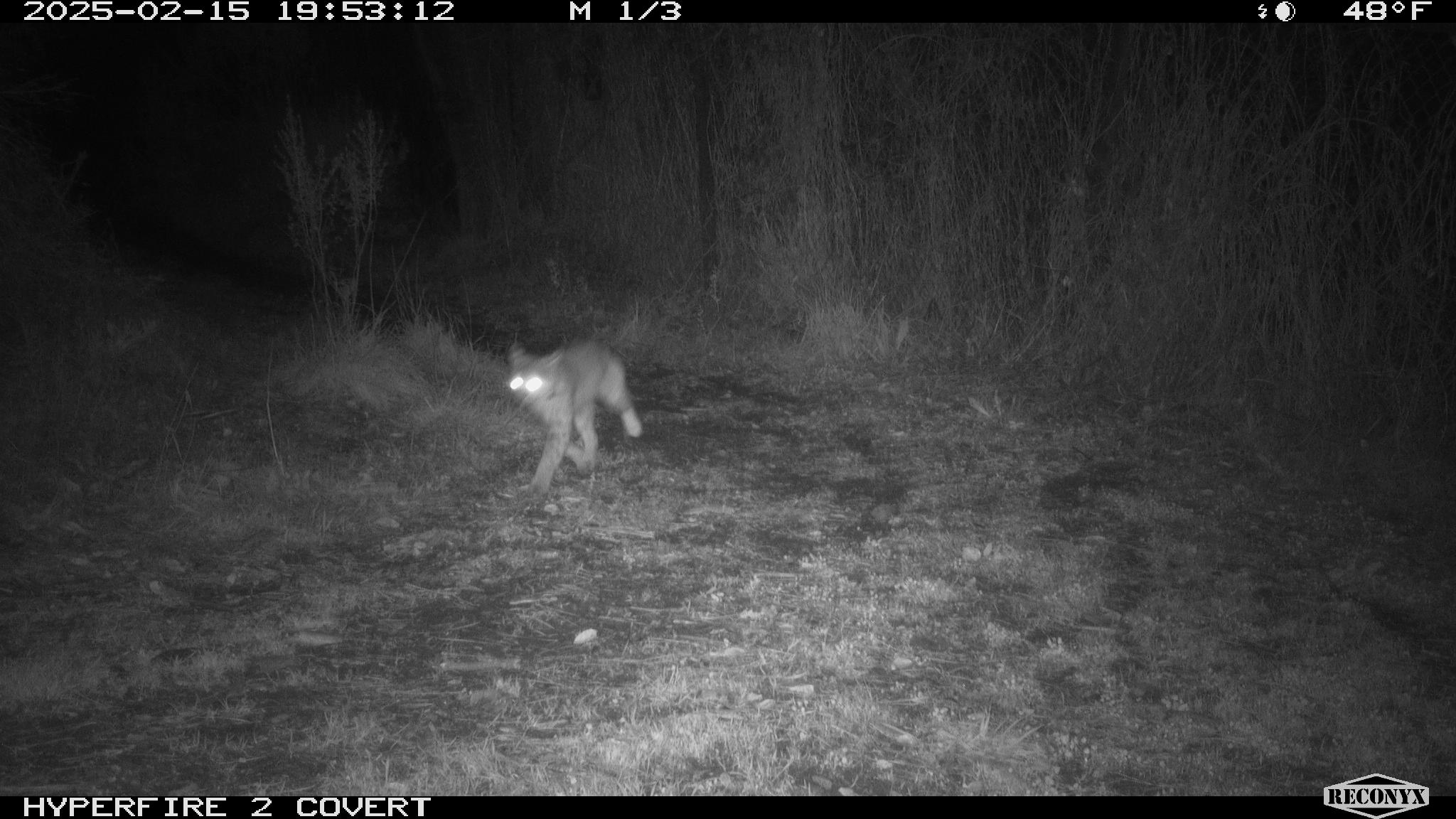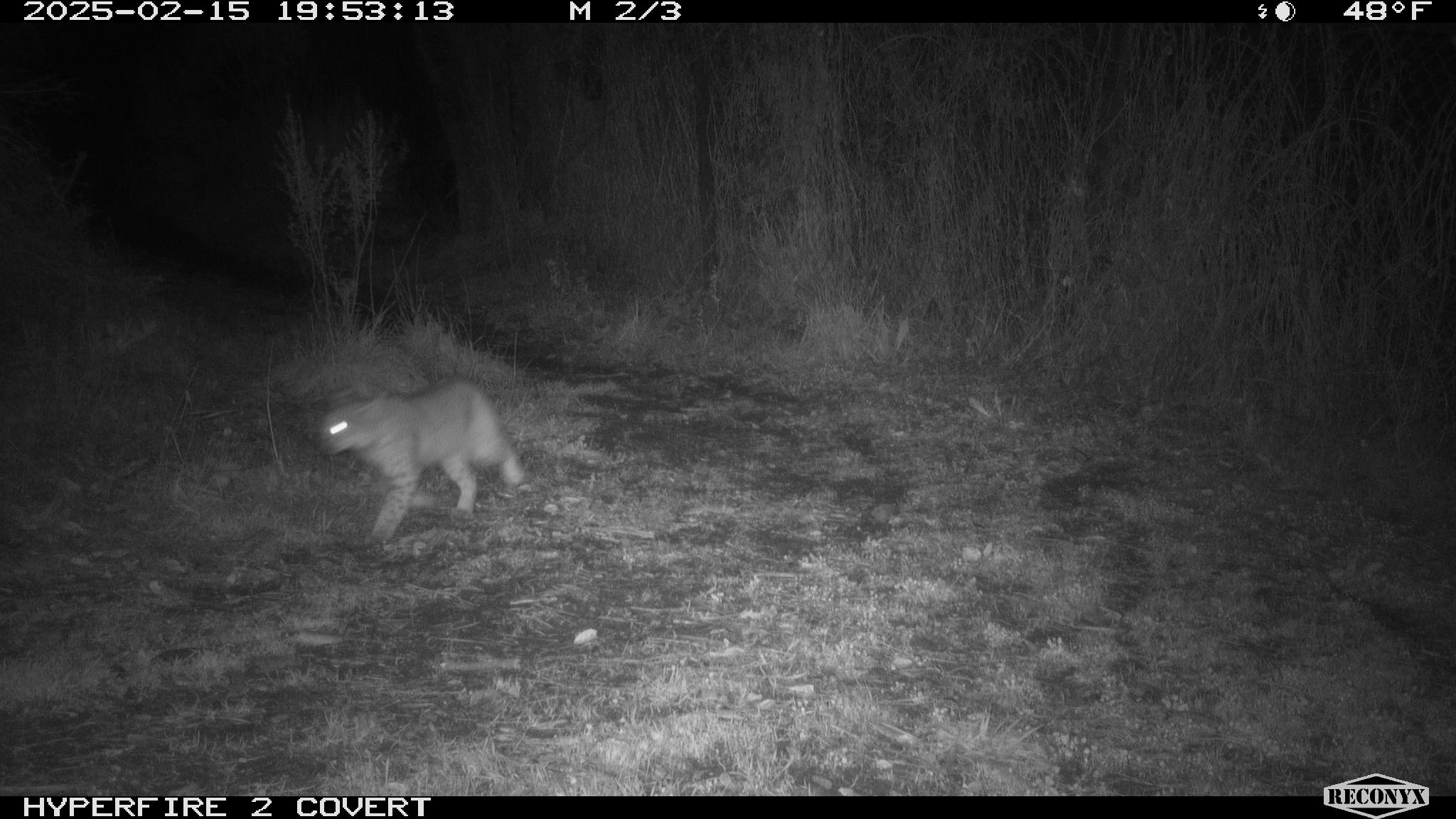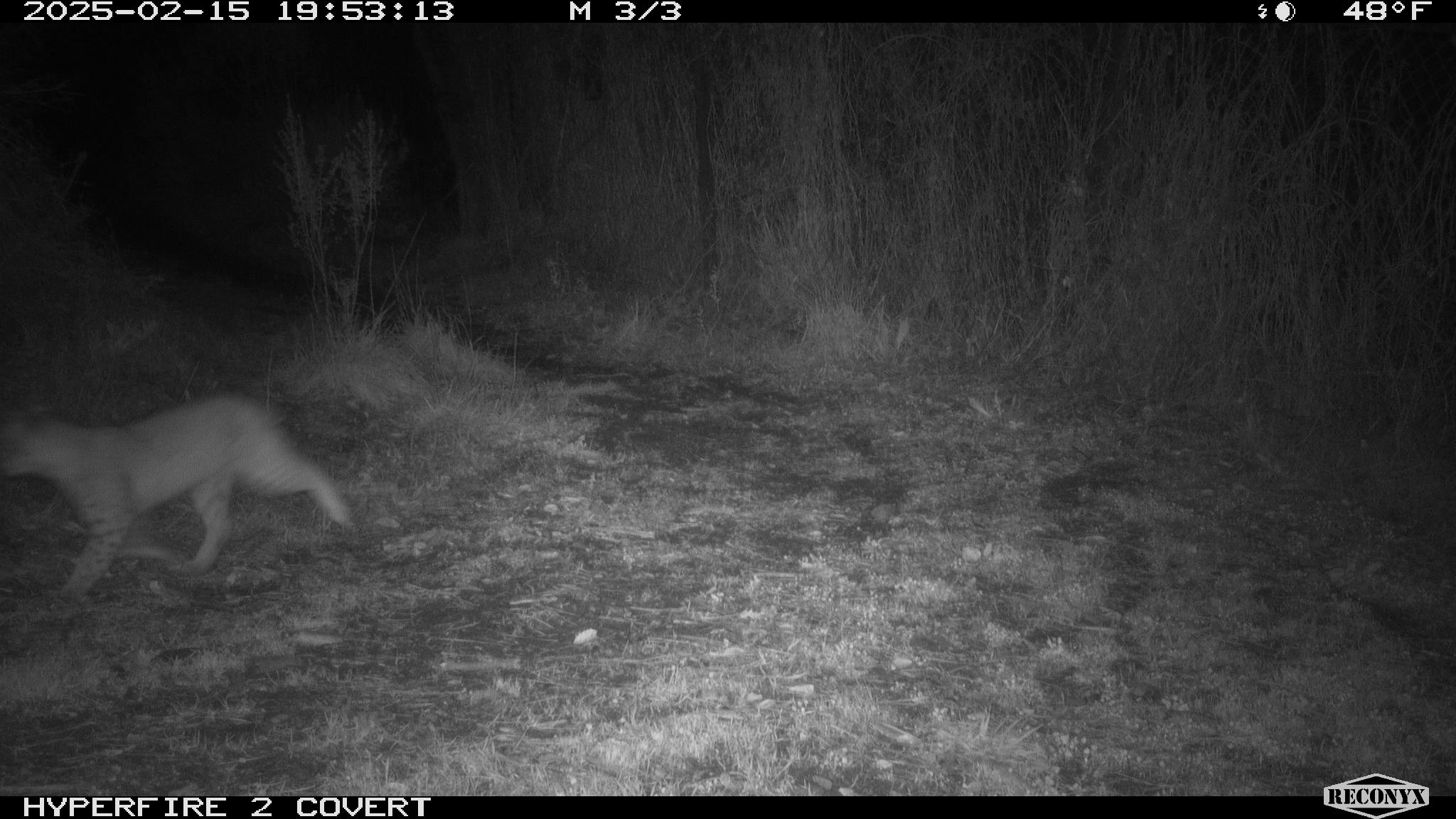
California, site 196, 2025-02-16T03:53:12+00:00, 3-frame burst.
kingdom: Animalia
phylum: Chordata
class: Mammalia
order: Carnivora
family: Felidae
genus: Lynx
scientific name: Lynx rufus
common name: bobcat